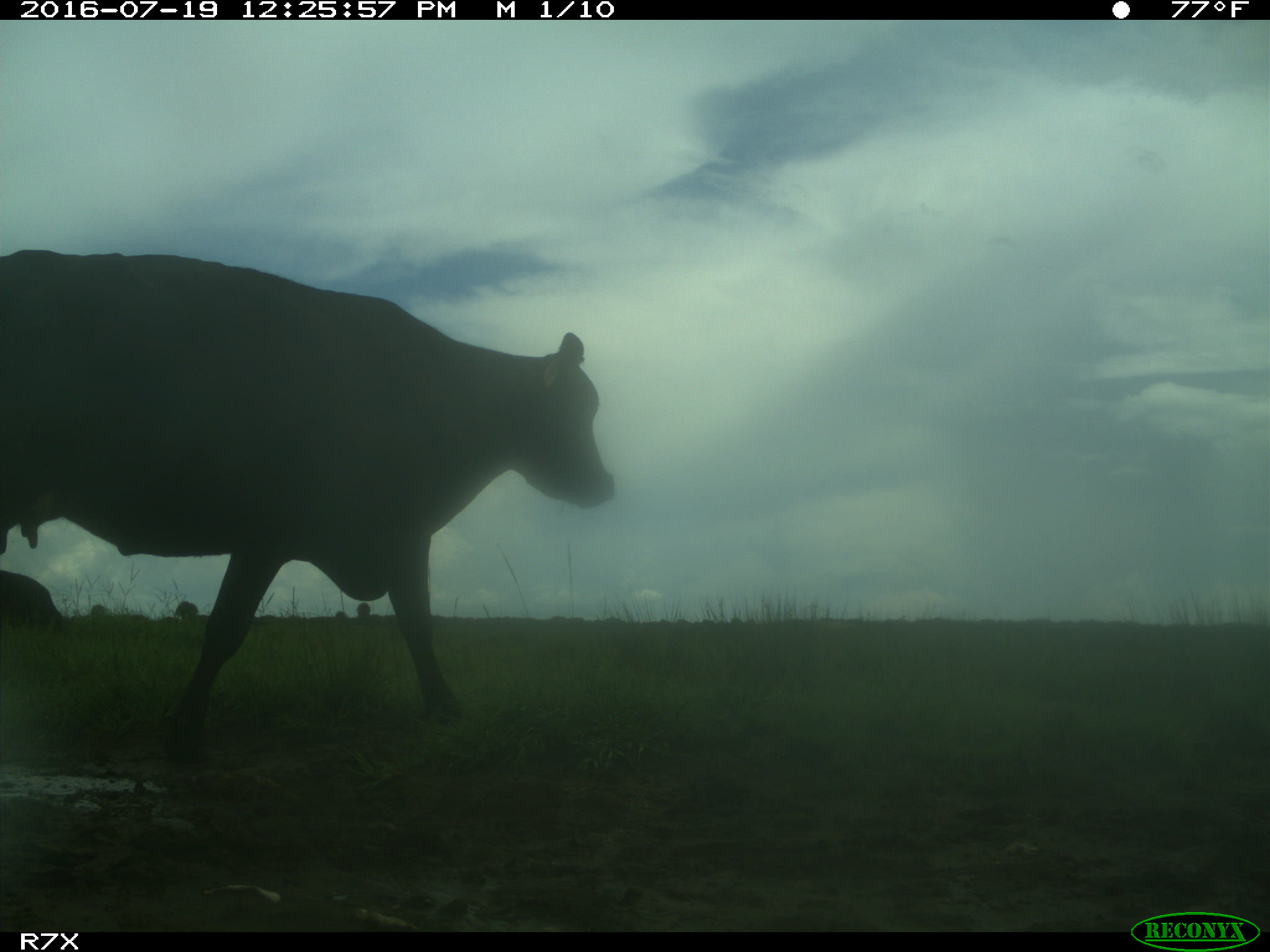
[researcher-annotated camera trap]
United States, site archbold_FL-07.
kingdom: Animalia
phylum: Chordata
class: Mammalia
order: Artiodactyla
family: Bovidae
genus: Bos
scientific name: Bos taurus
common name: domestic cow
Bos taurus (domestic cow).